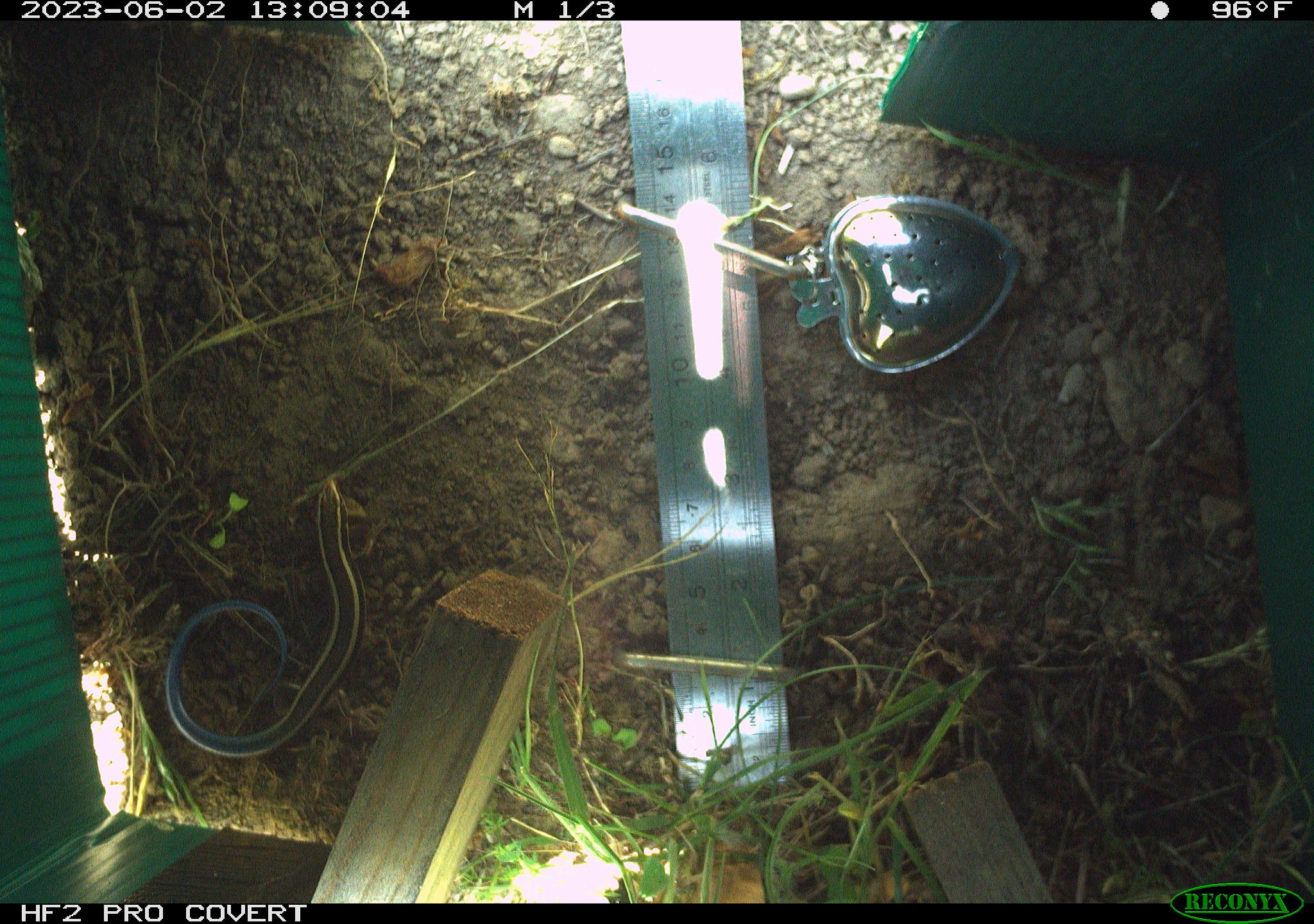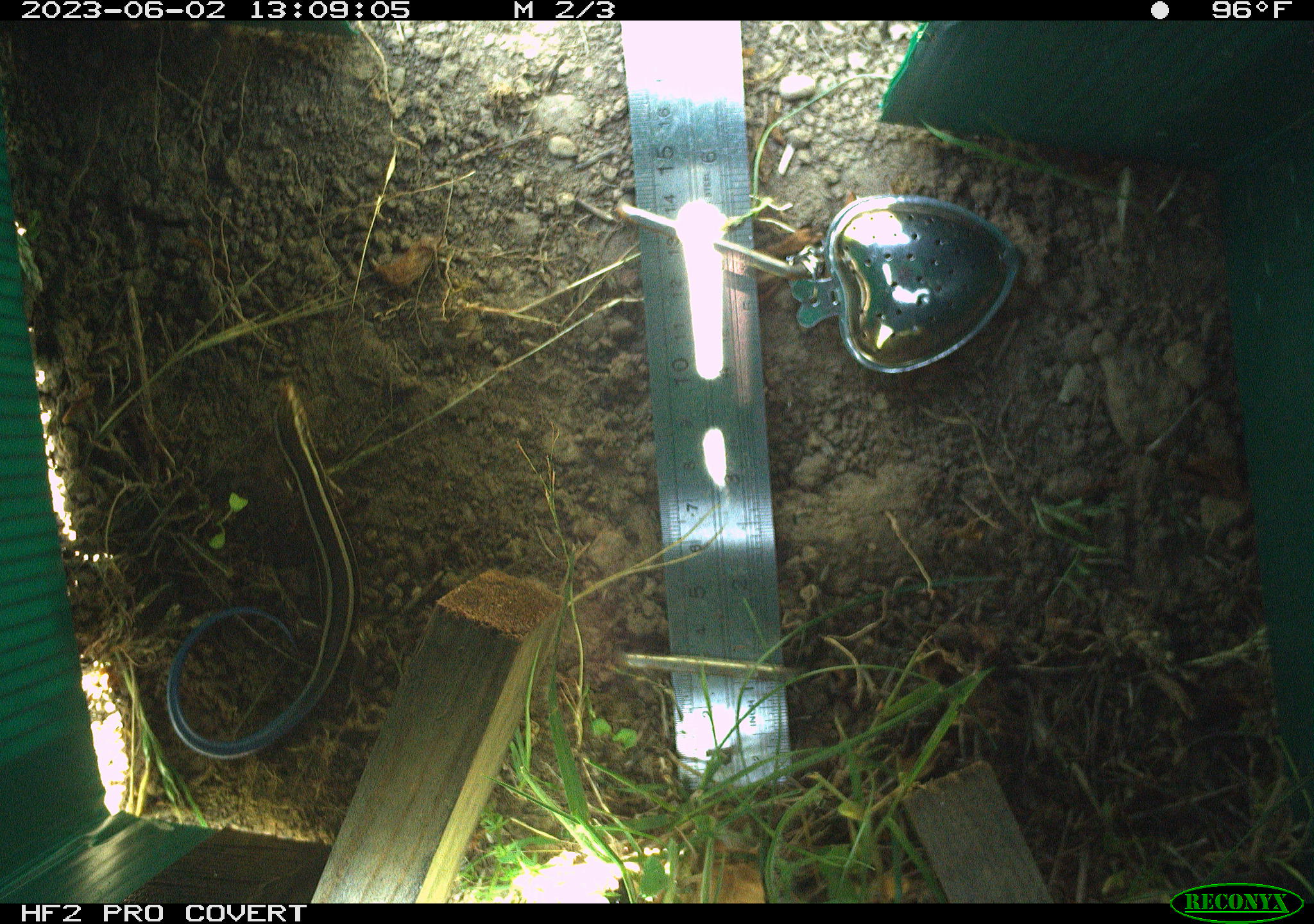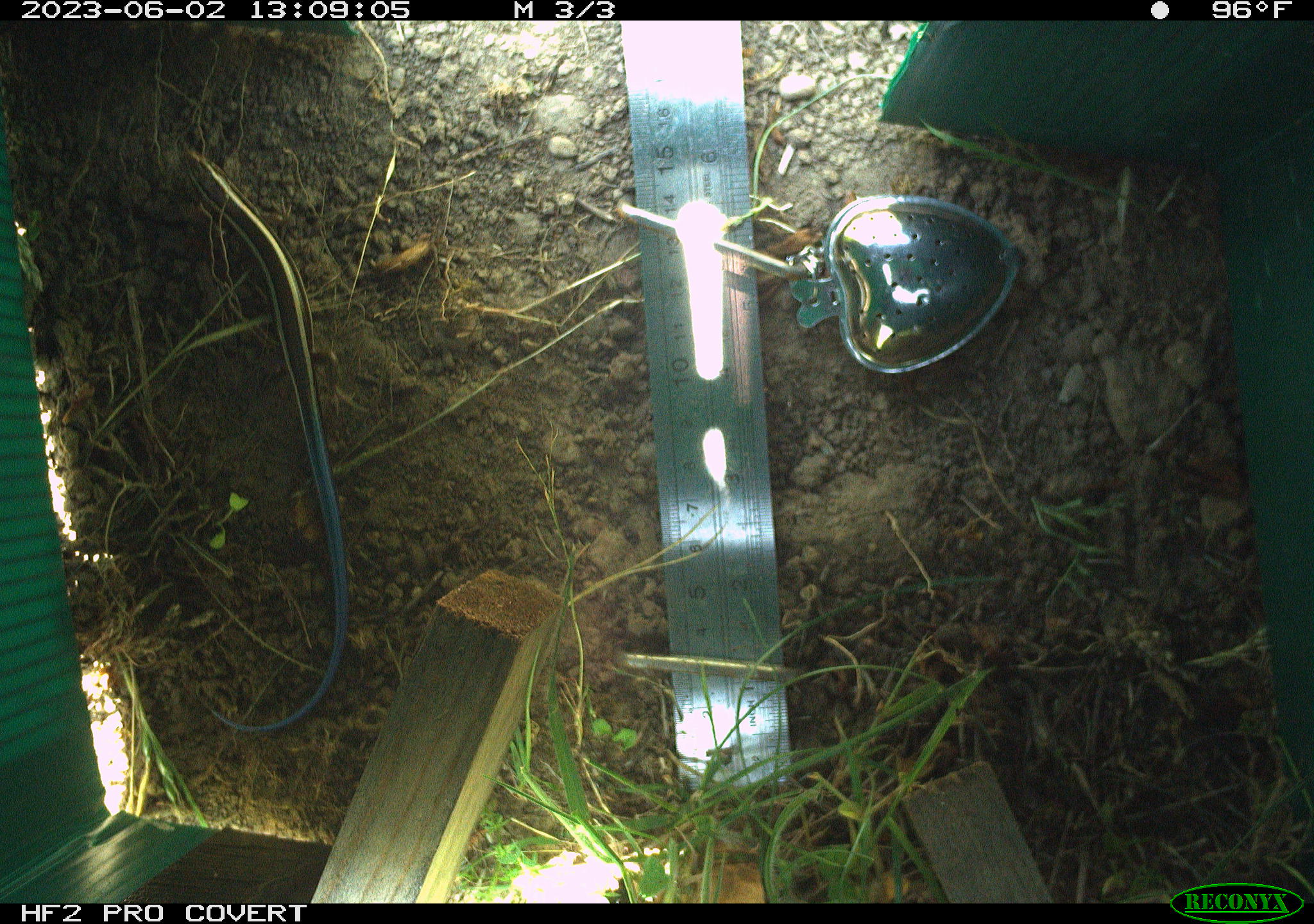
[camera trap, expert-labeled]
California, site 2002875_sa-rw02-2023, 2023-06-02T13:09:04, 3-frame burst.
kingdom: Animalia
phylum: Chordata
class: Reptilia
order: Squamata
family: Scincidae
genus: Plestiodon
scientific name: Plestiodon skiltonianus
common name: western skink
Western skink (Plestiodon skiltonianus).